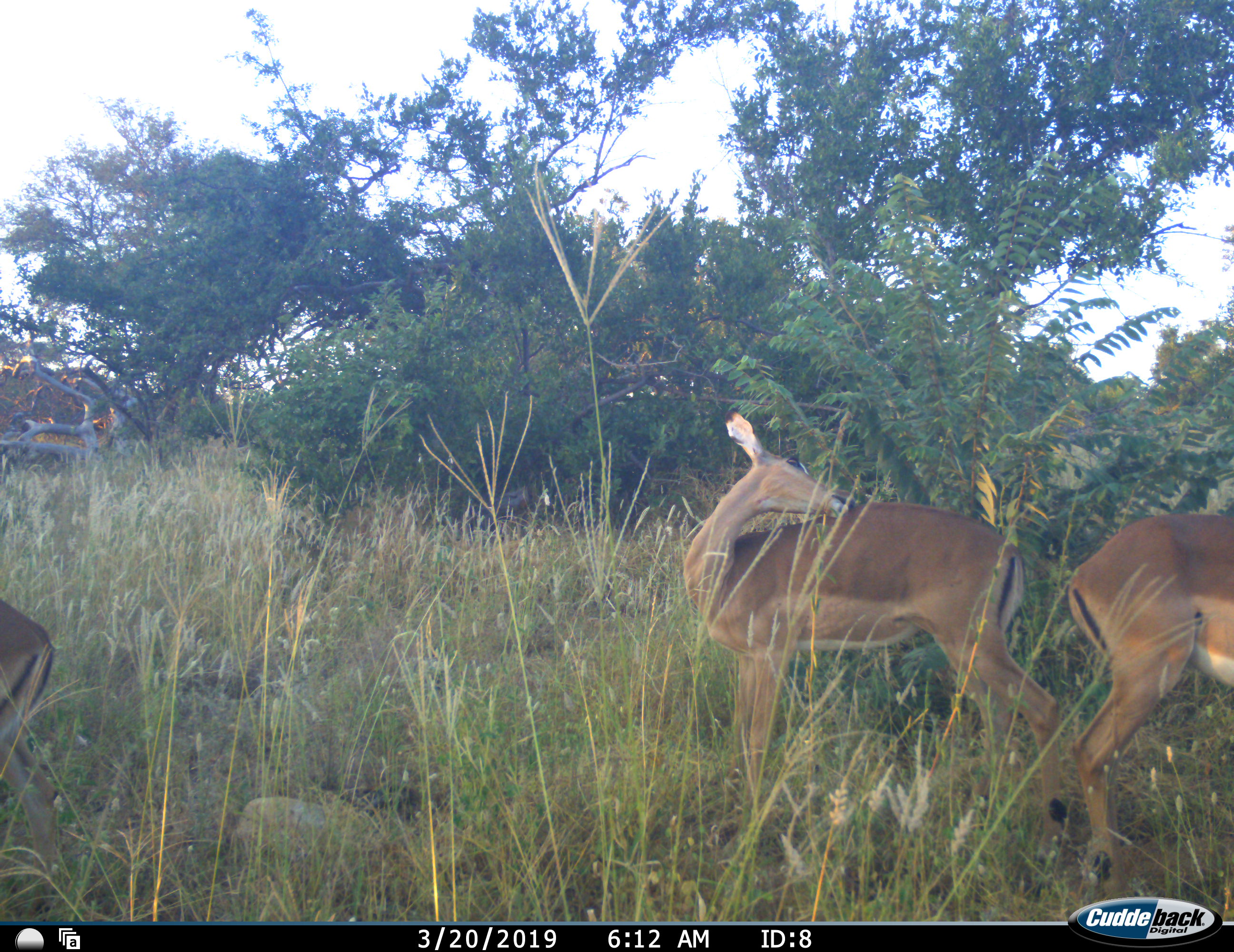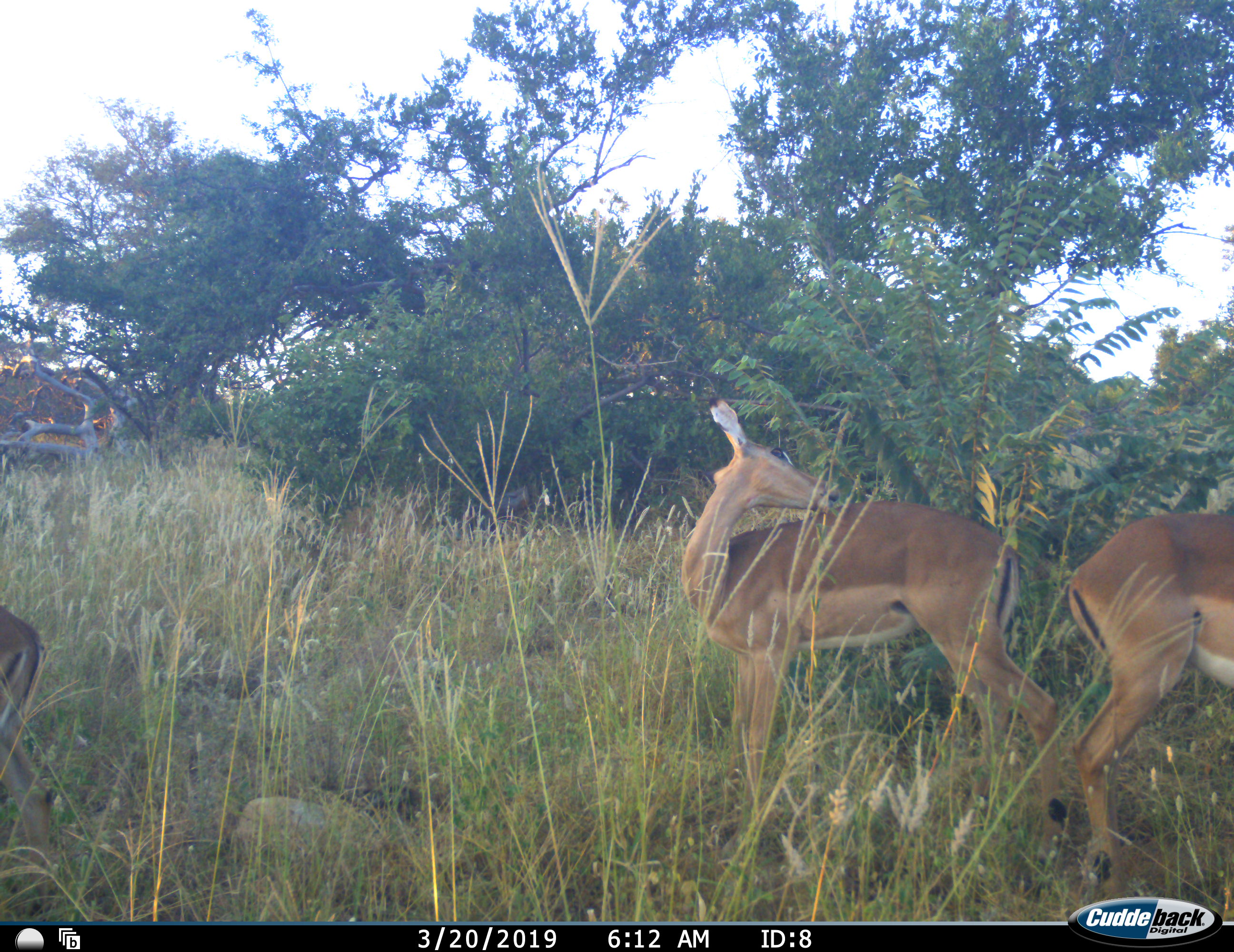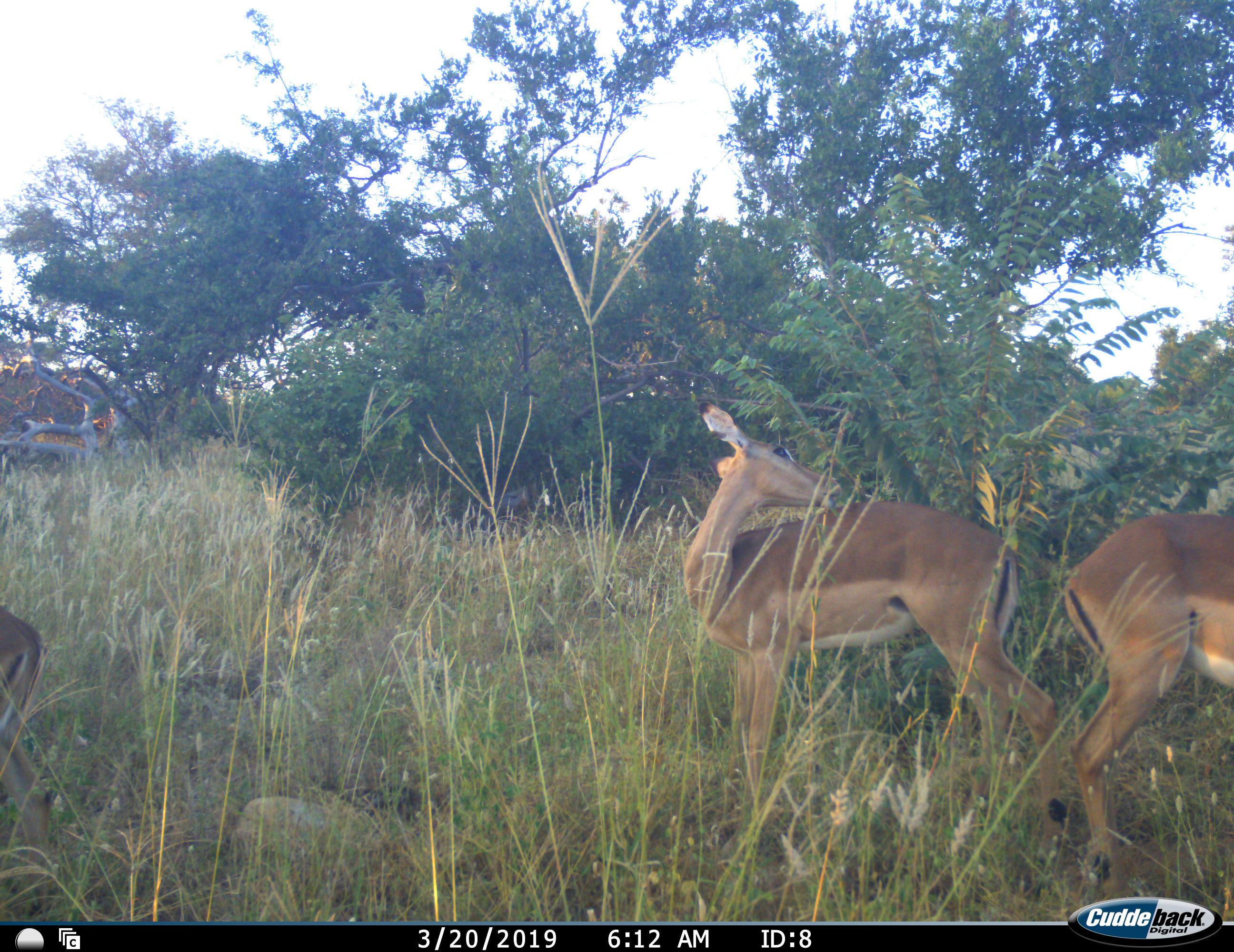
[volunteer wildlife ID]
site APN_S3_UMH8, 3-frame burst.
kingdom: Animalia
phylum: Chordata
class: Mammalia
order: Artiodactyla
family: Bovidae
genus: Aepyceros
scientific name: Aepyceros melampus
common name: impala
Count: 3.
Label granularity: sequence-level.